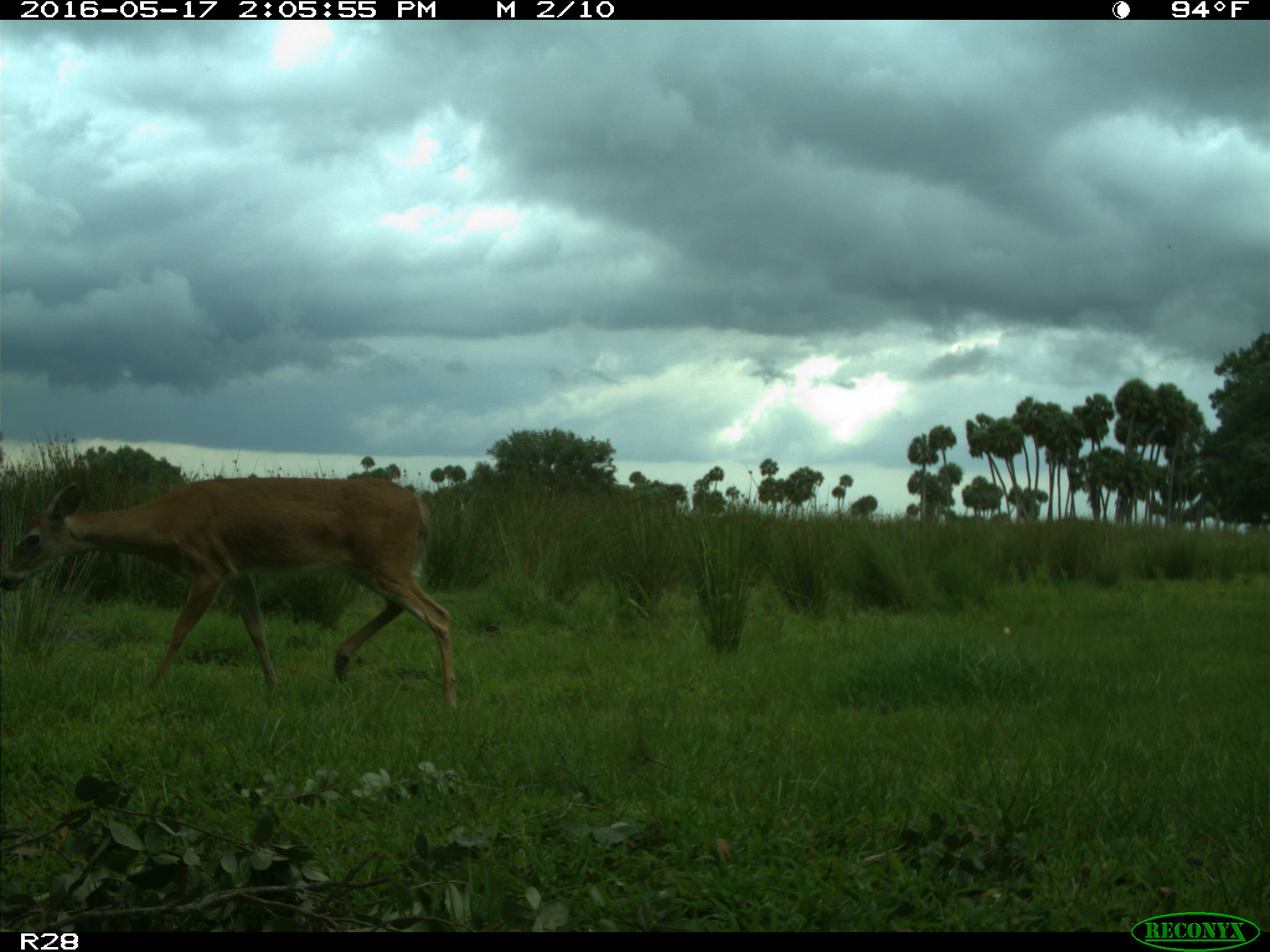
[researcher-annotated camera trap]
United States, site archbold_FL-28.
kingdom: Animalia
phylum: Chordata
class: Mammalia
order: Artiodactyla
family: Cervidae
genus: Odocoileus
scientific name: Odocoileus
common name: deer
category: unidentified deer